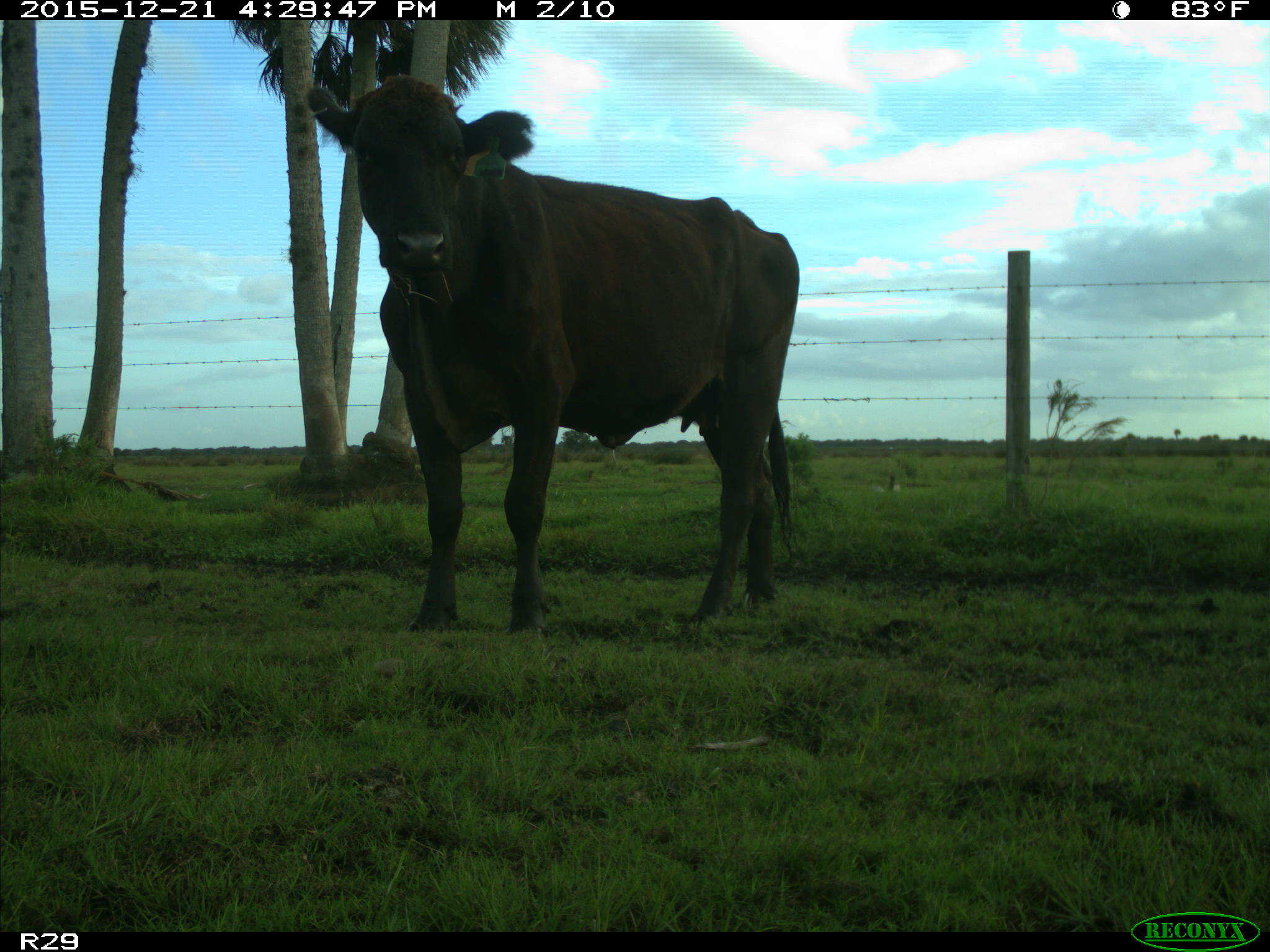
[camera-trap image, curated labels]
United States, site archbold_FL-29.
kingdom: Animalia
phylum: Chordata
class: Mammalia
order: Artiodactyla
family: Bovidae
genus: Bos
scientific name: Bos taurus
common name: domestic cow